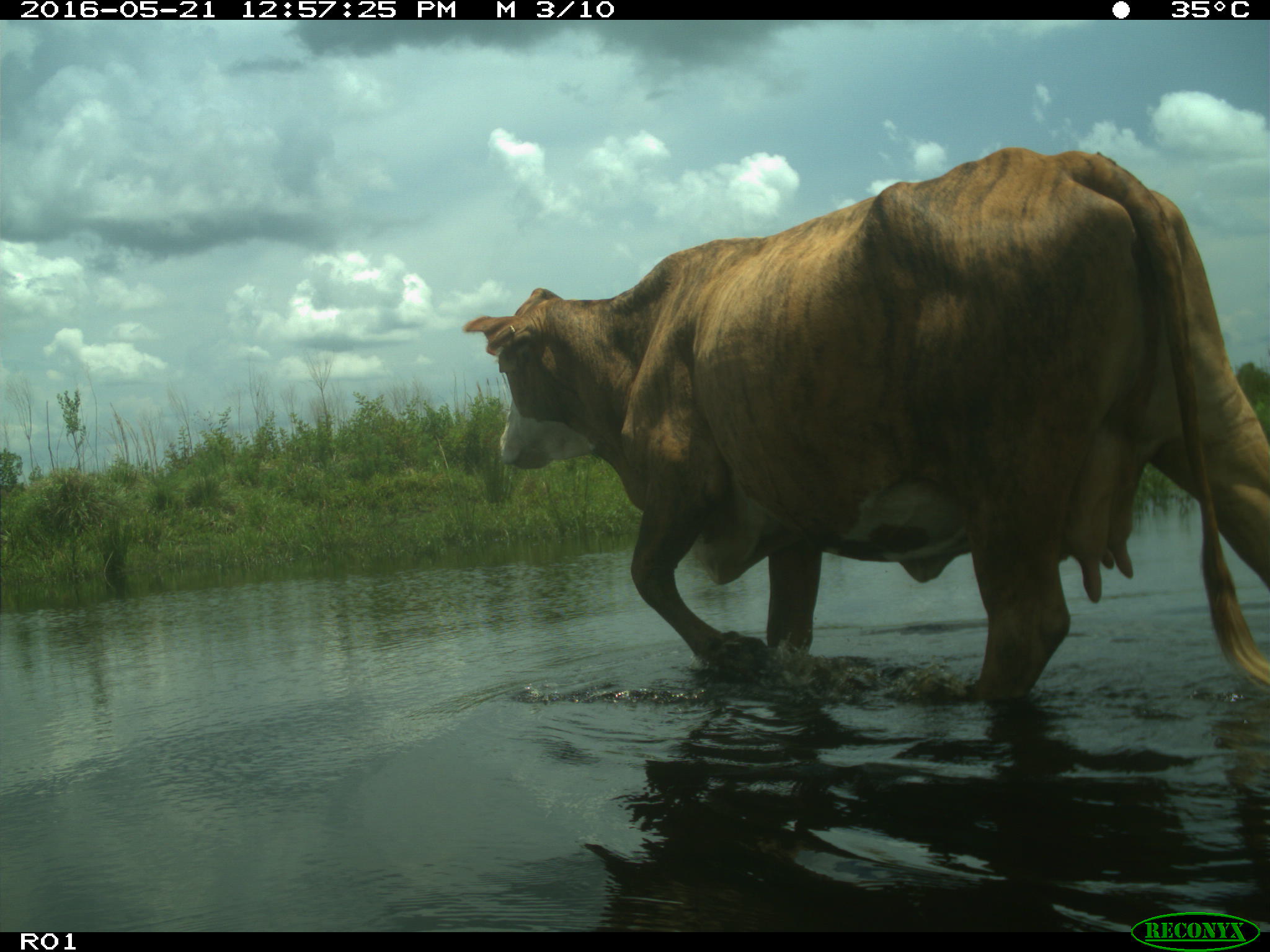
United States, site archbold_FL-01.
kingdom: Animalia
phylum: Chordata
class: Mammalia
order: Artiodactyla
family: Bovidae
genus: Bos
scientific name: Bos taurus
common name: domestic cow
Bos taurus (domestic cow).